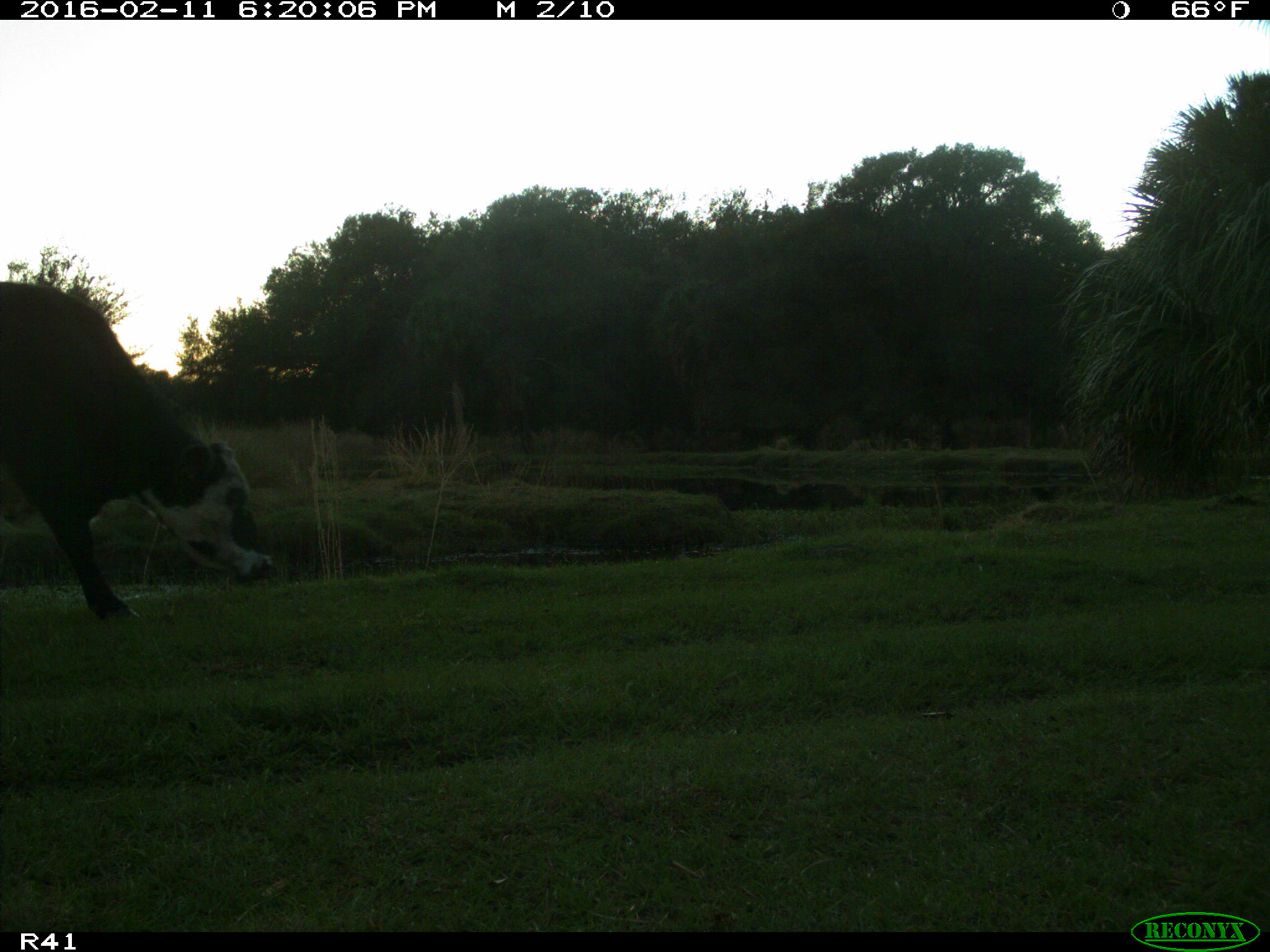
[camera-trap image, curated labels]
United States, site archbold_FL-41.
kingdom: Animalia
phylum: Chordata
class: Mammalia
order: Artiodactyla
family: Bovidae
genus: Bos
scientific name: Bos taurus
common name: domestic cow